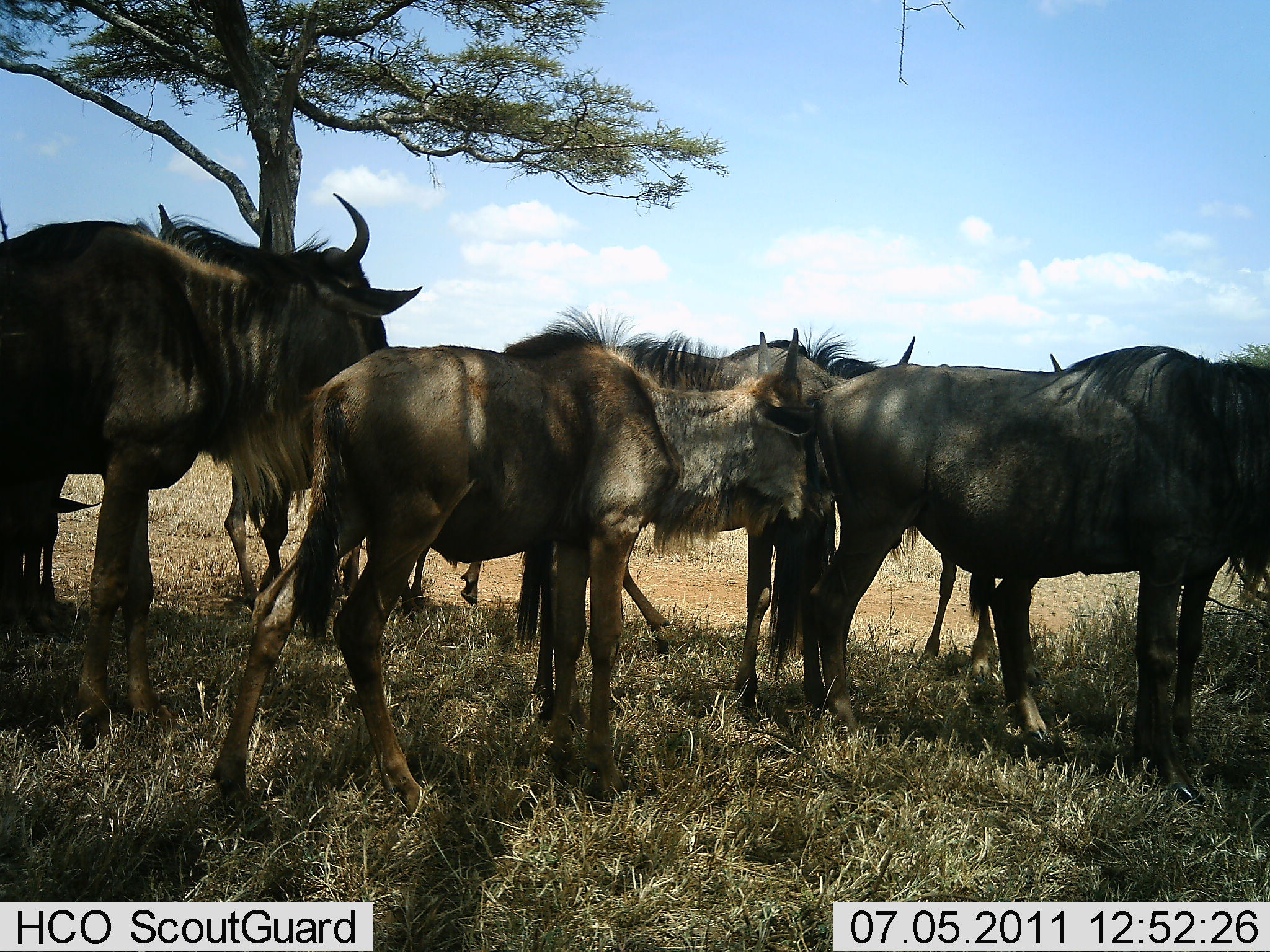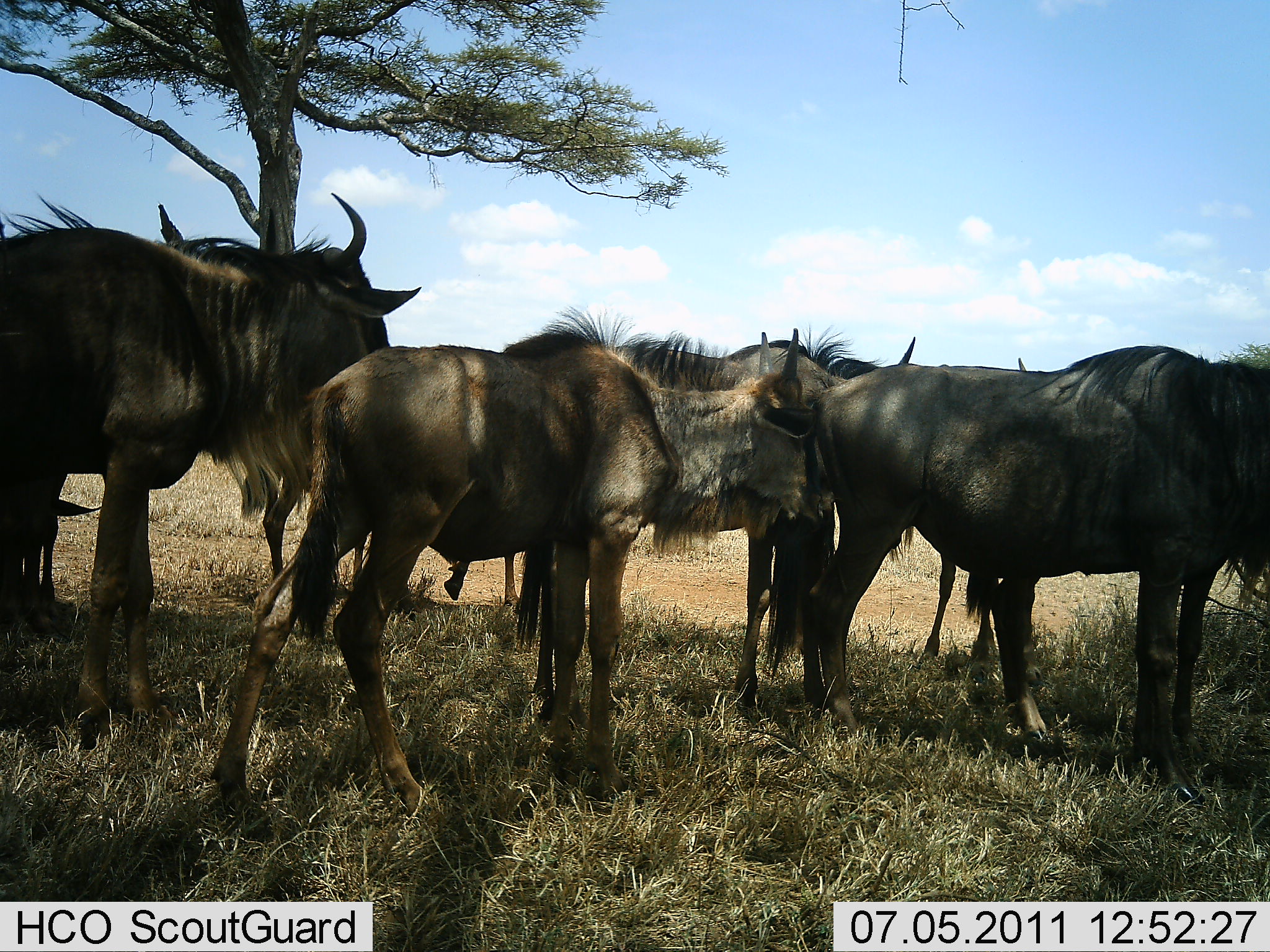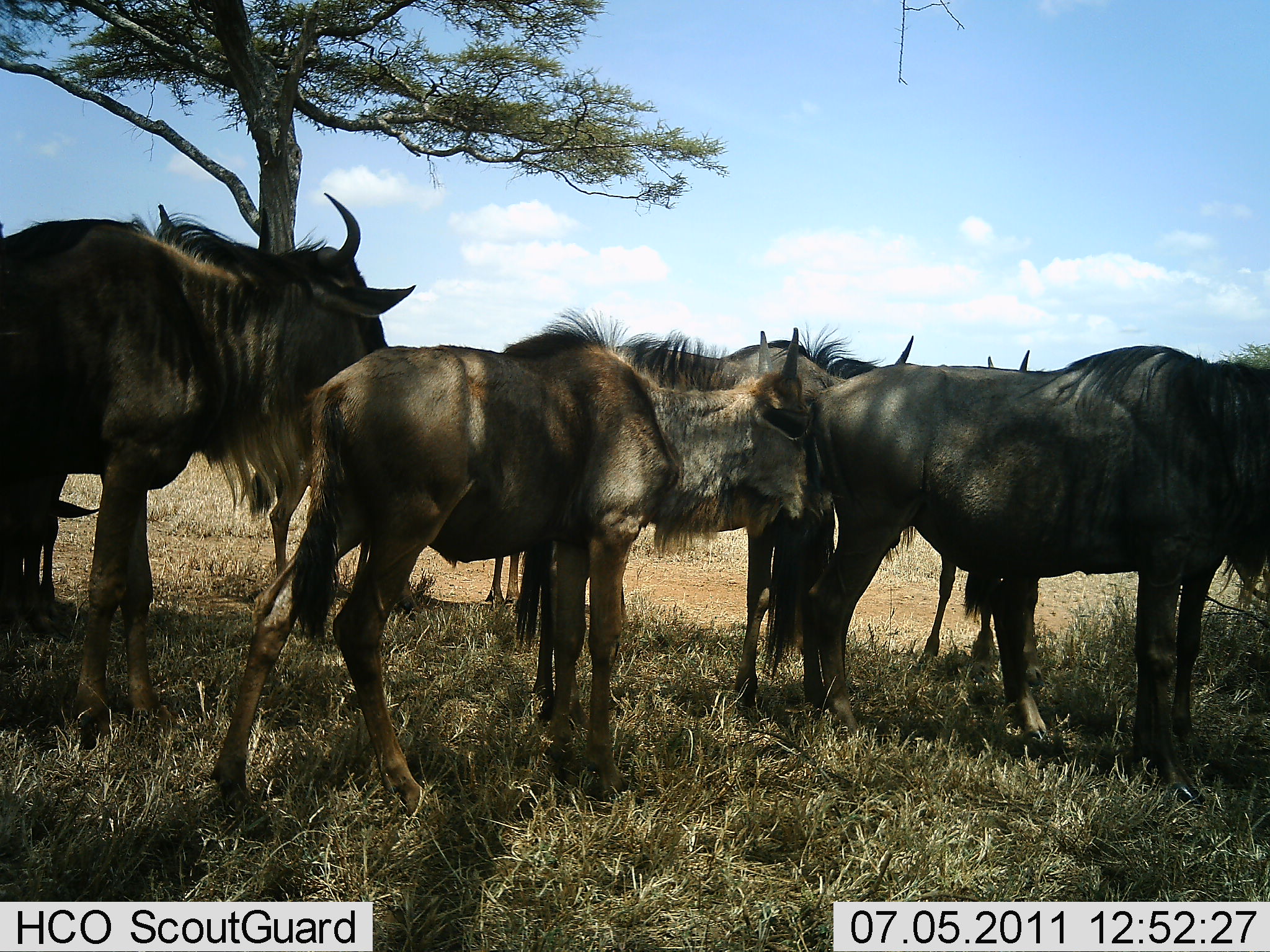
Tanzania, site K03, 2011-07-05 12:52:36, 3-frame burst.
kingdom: Animalia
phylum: Chordata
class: Mammalia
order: Artiodactyla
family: Bovidae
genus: Connochaetes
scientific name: Connochaetes taurinus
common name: blue wildebeest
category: wildebeest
Wildebeest (blue wildebeest) (Connochaetes taurinus), count 7. Behavior (volunteer vote fractions): standing 83%, resting 42%, moving 8%, interacting 8%. Young present (vote fraction): 42%. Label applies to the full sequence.